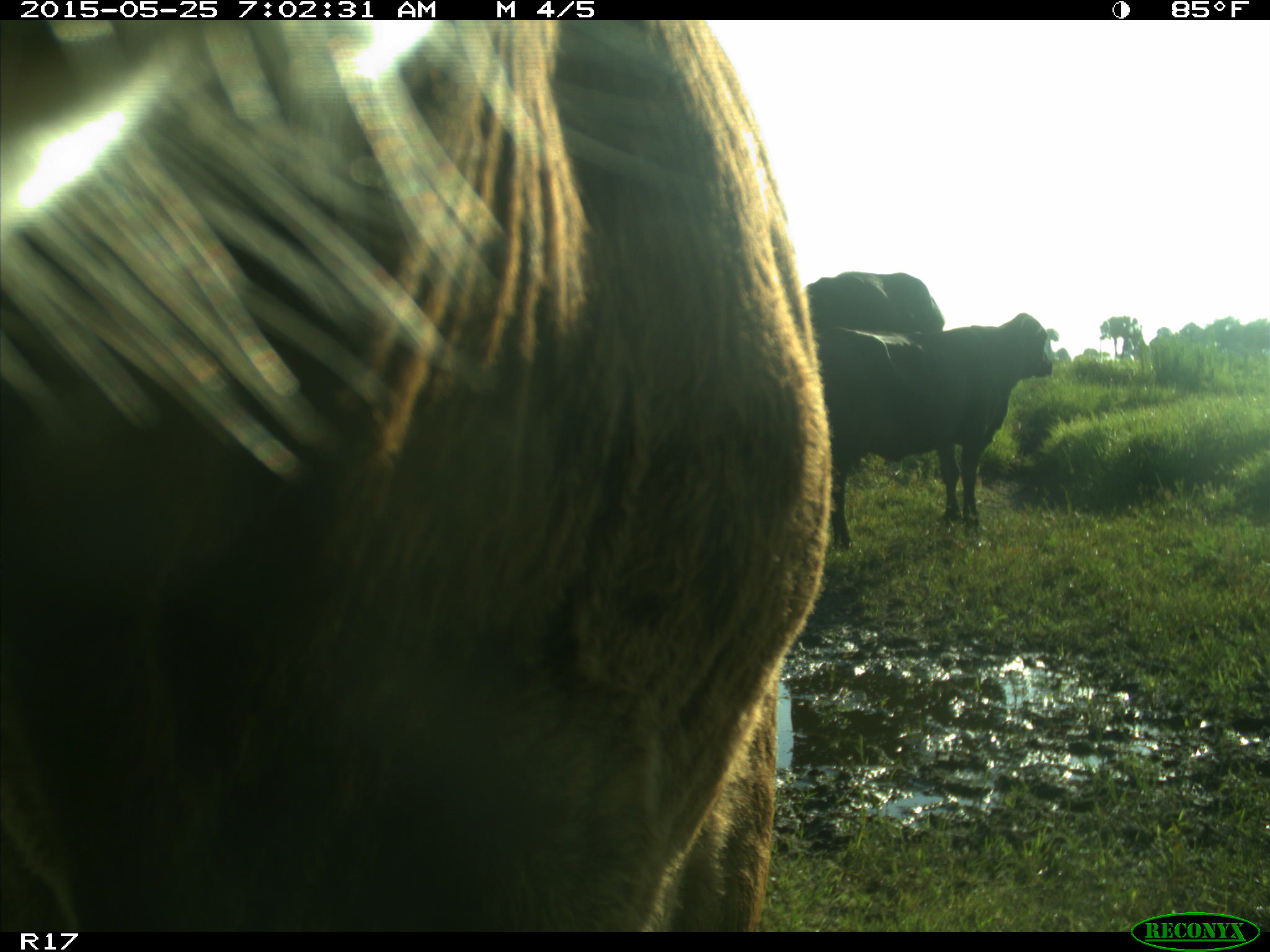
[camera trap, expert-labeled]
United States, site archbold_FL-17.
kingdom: Animalia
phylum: Chordata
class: Mammalia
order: Artiodactyla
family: Bovidae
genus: Bos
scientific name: Bos taurus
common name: domestic cow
Bos taurus (domestic cow).